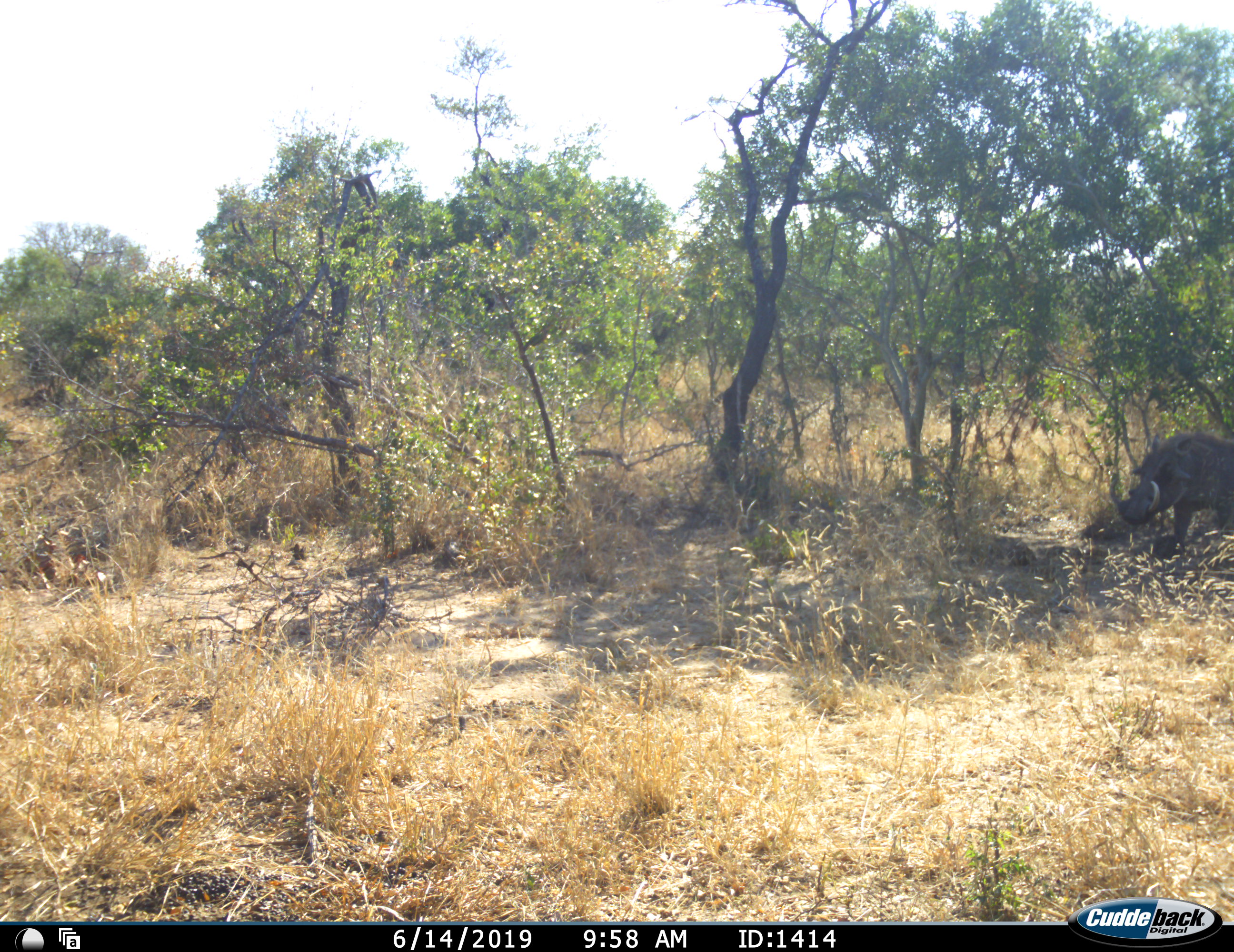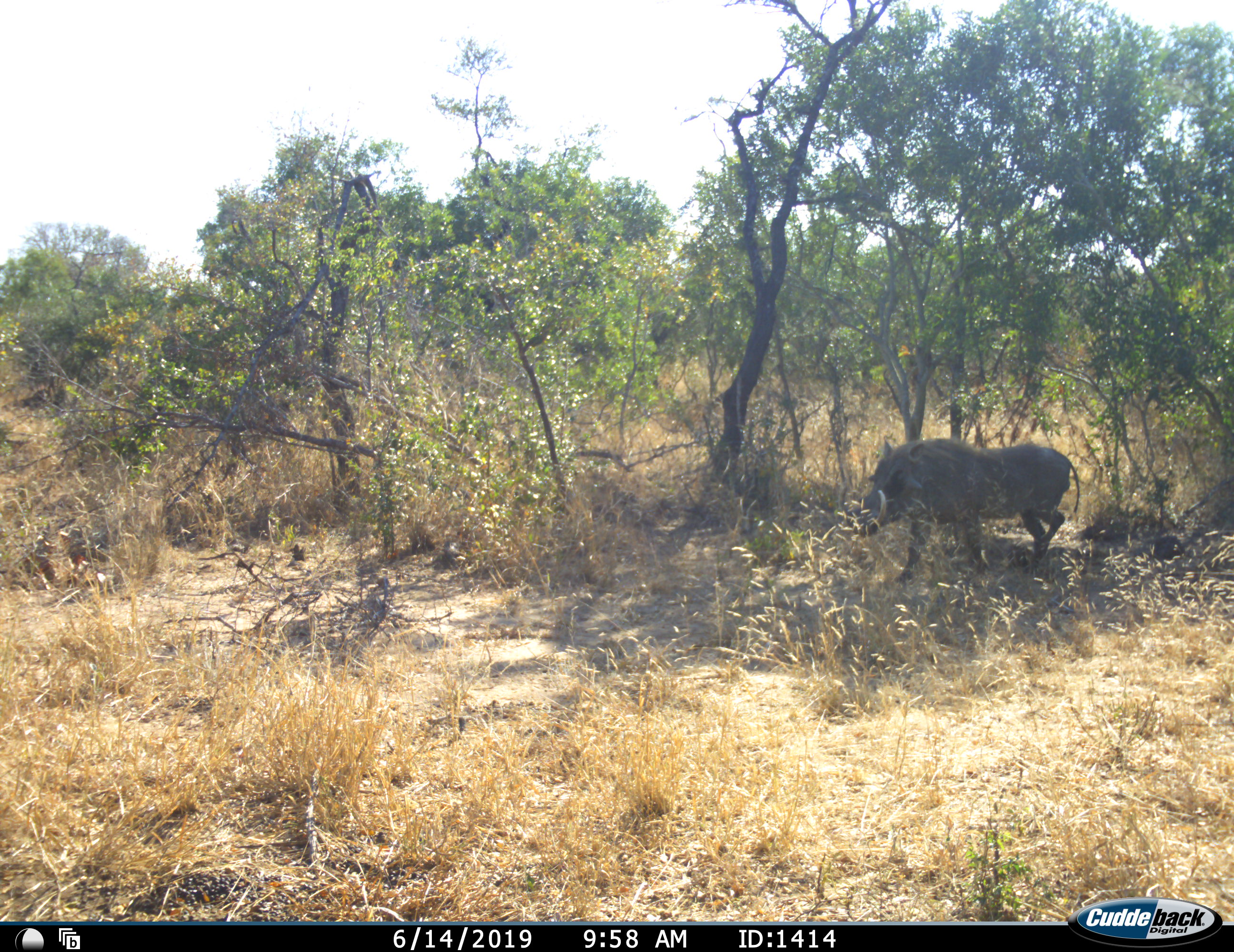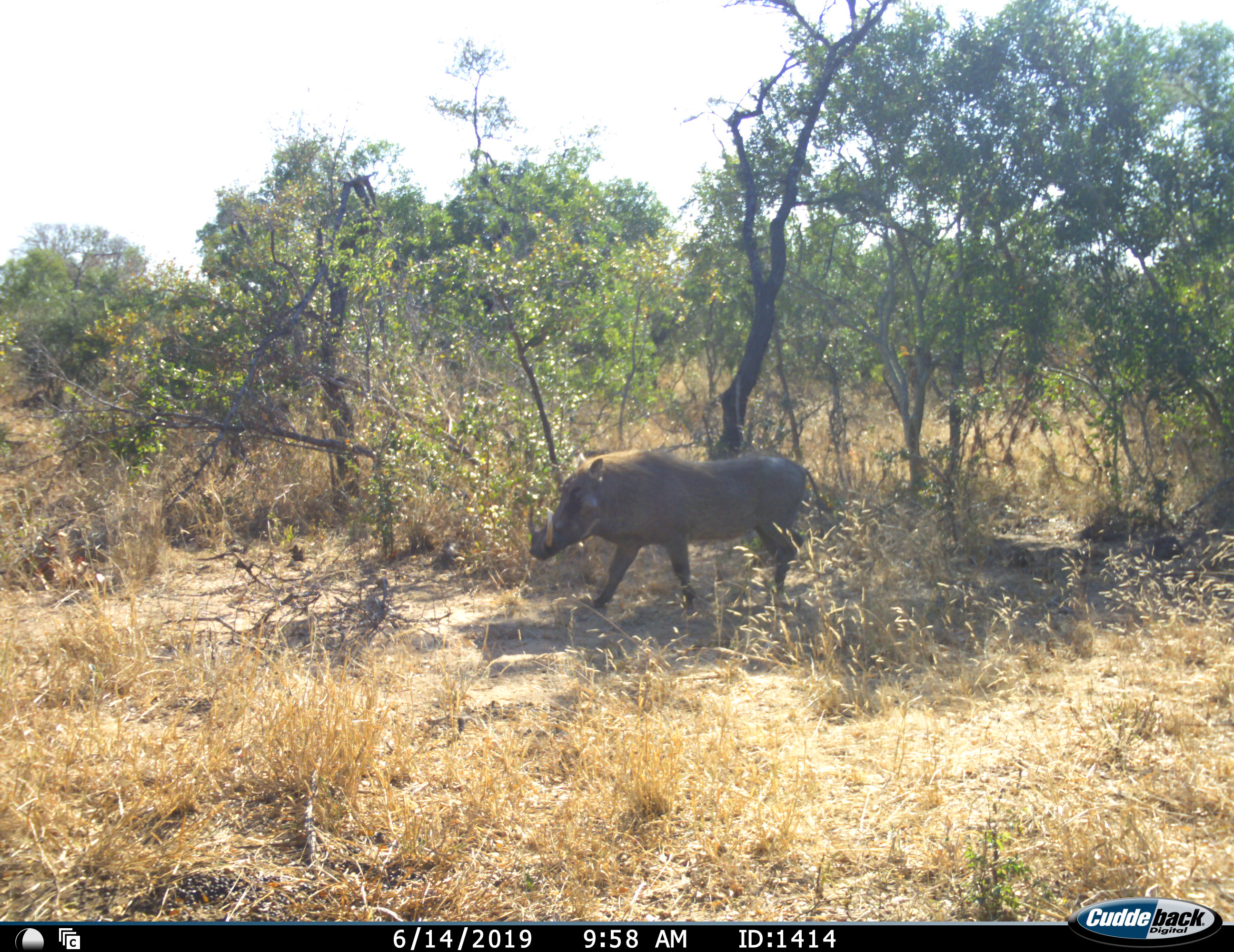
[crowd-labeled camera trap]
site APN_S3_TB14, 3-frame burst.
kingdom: Animalia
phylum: Chordata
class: Mammalia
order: Artiodactyla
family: Suidae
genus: Phacochoerus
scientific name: Phacochoerus africanus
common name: warthog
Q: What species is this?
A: Warthog (Phacochoerus africanus).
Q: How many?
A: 1.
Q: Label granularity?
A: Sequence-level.